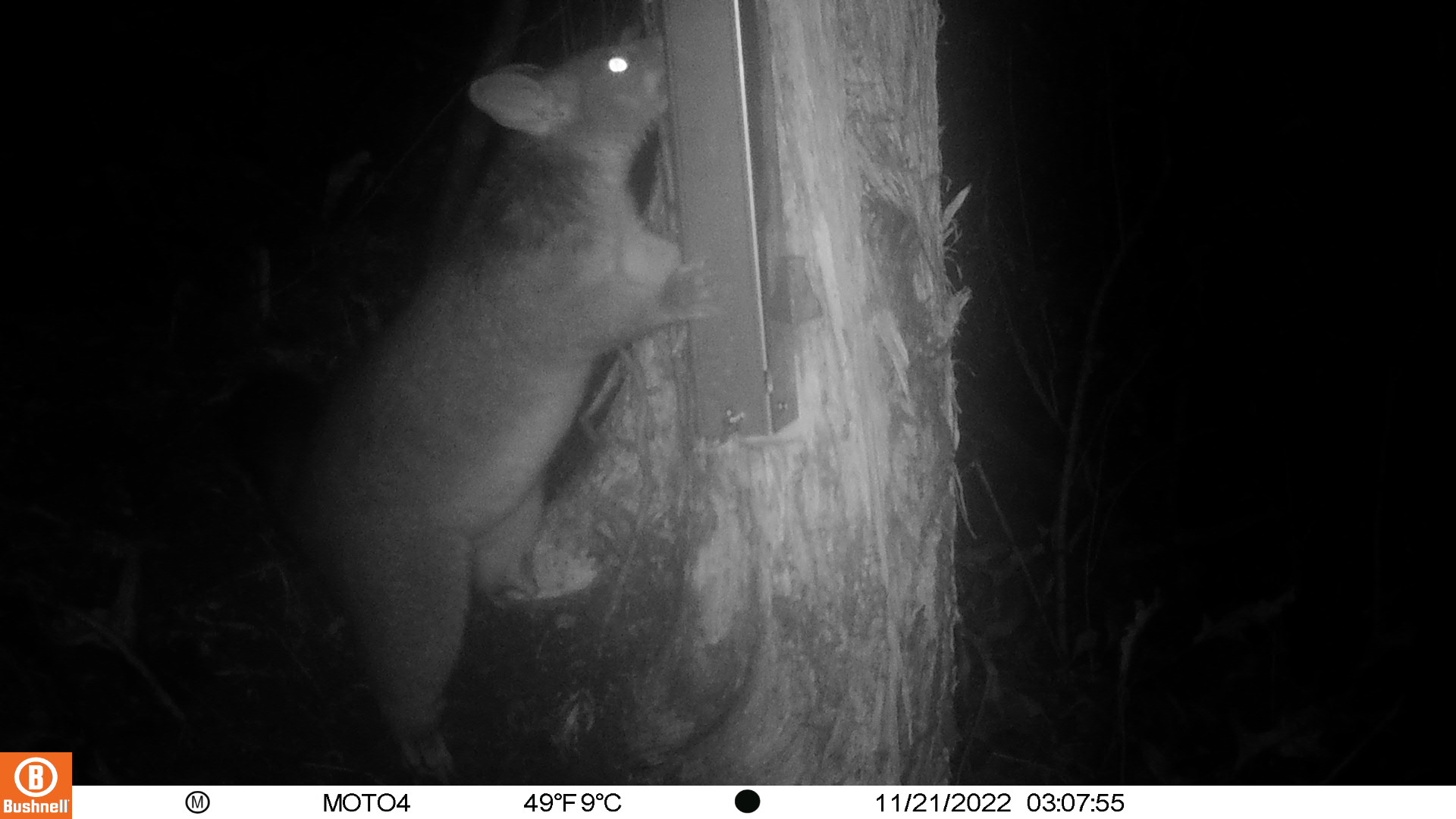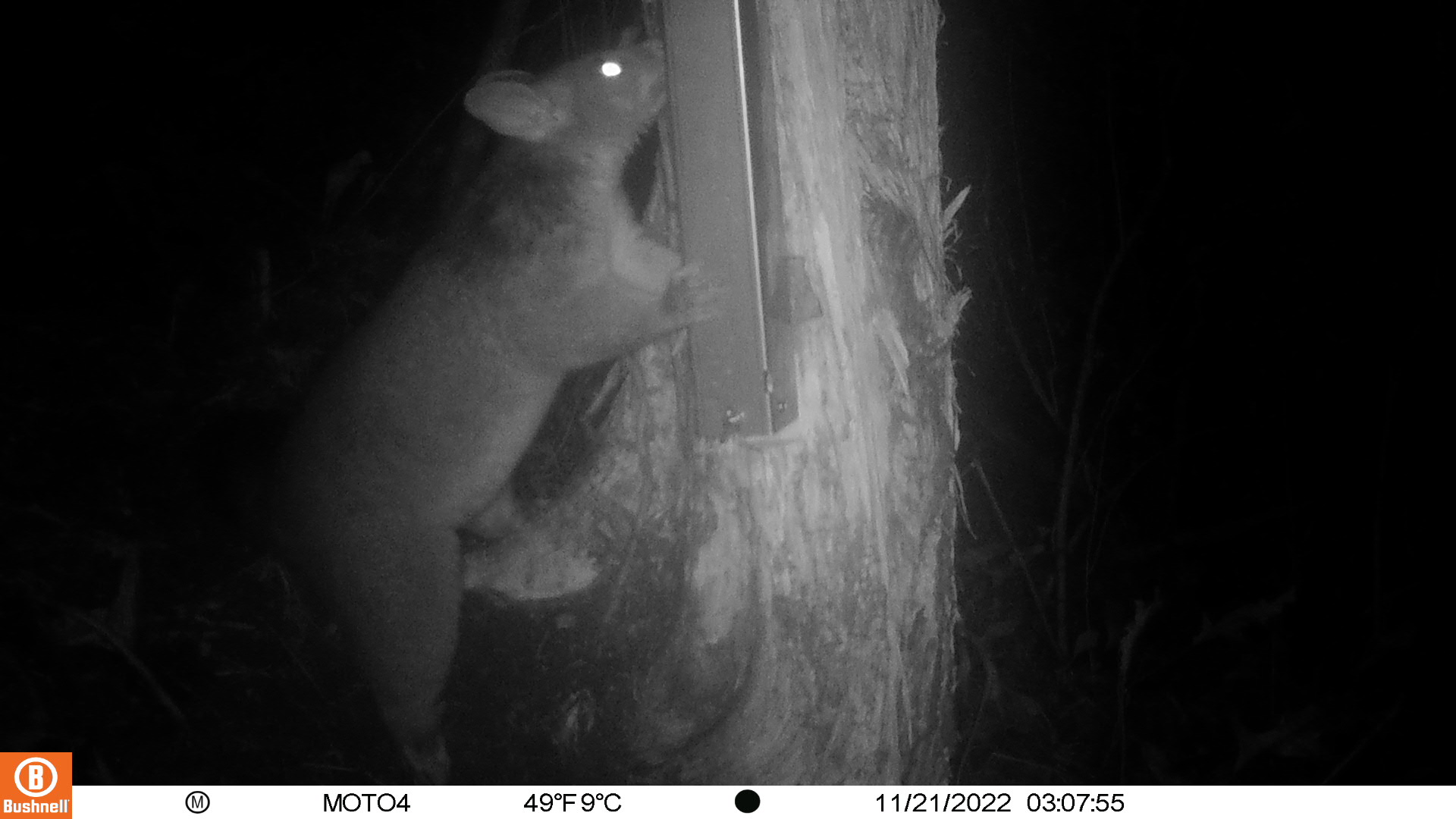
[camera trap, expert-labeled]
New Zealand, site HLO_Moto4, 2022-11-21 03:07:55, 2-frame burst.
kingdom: Animalia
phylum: Chordata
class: Mammalia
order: Diprotodontia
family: Phalangeridae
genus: Trichosurus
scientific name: Trichosurus vulpecula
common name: common brushtail possum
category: possum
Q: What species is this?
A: Possum (common brushtail possum) (Trichosurus vulpecula).